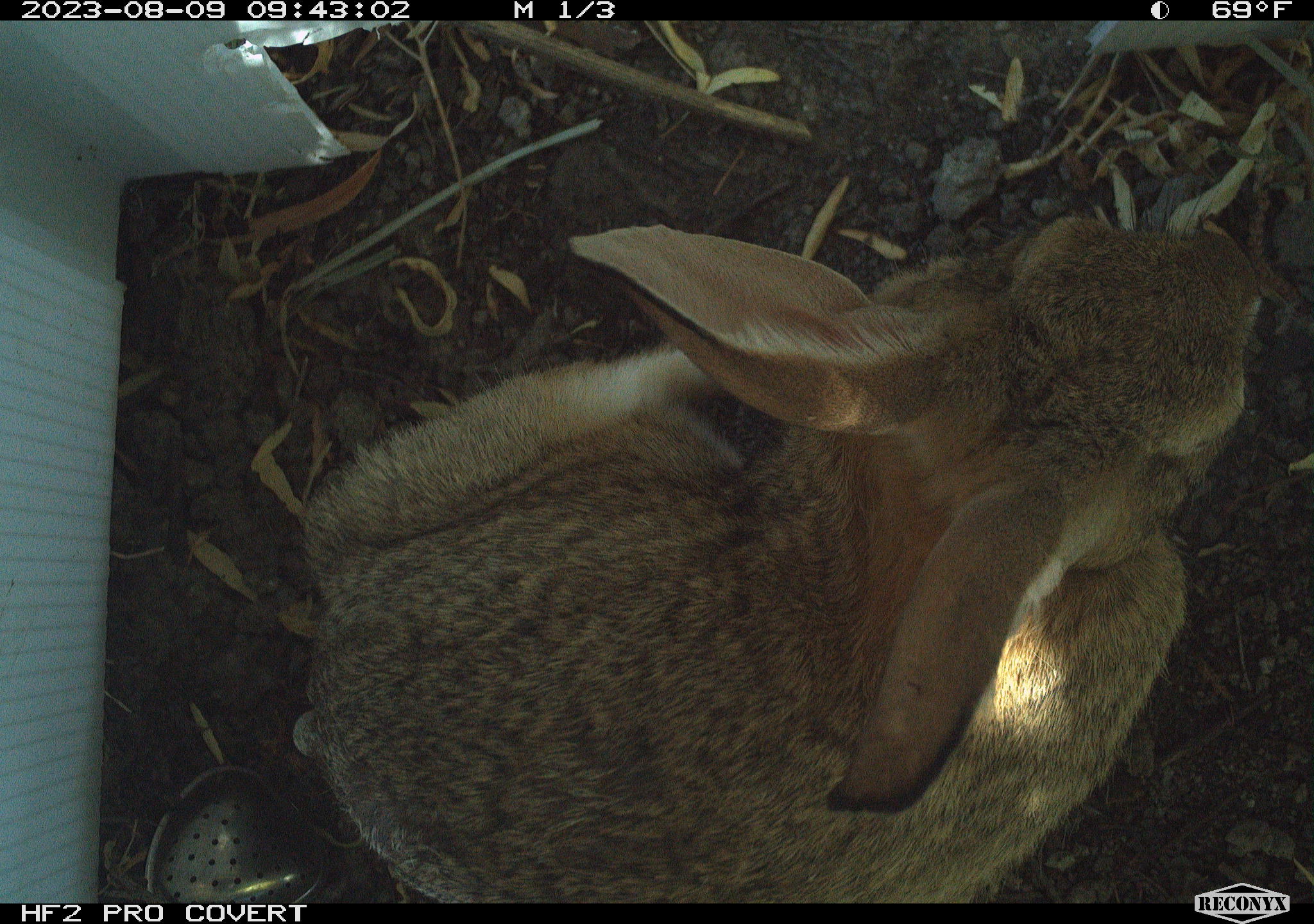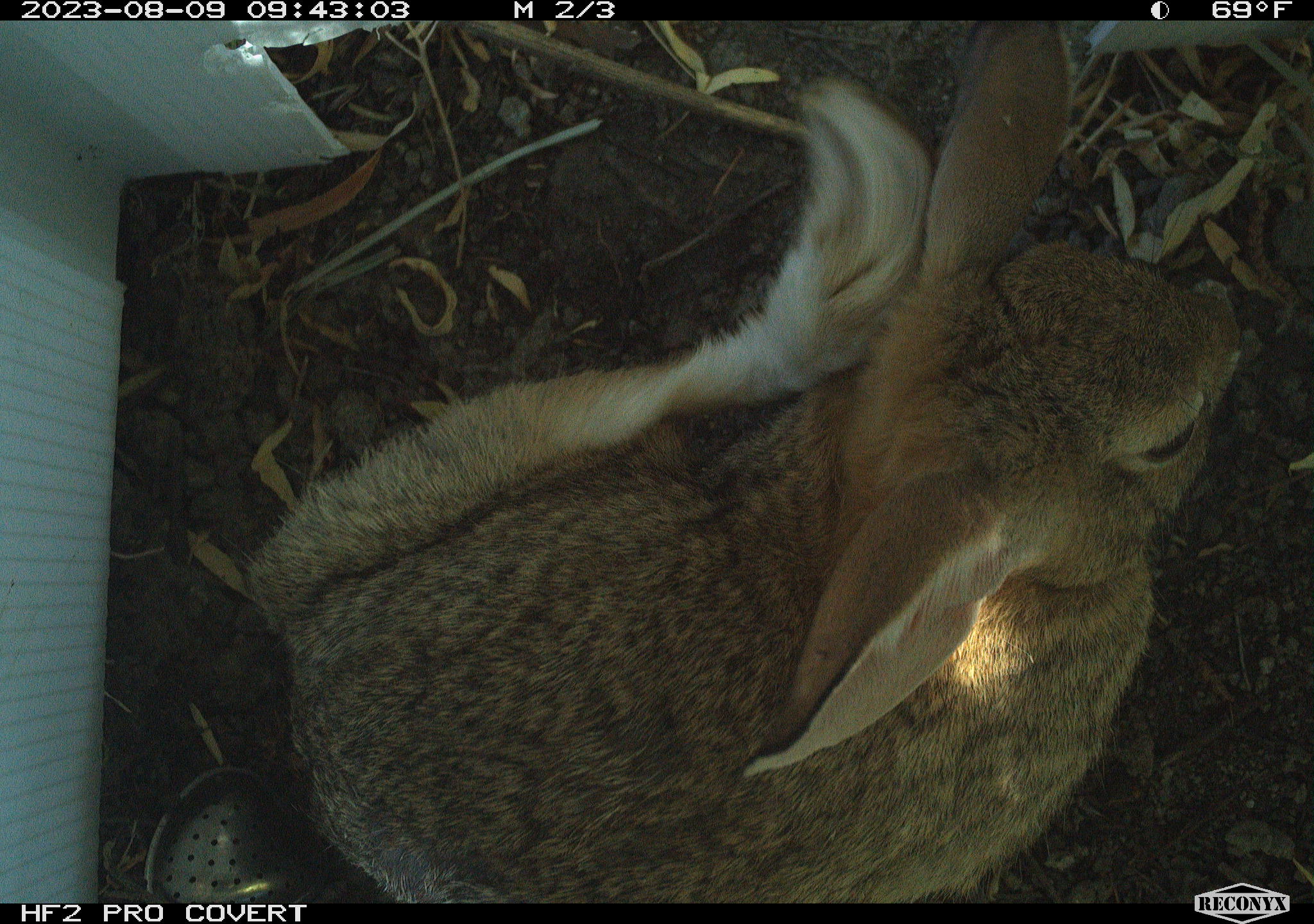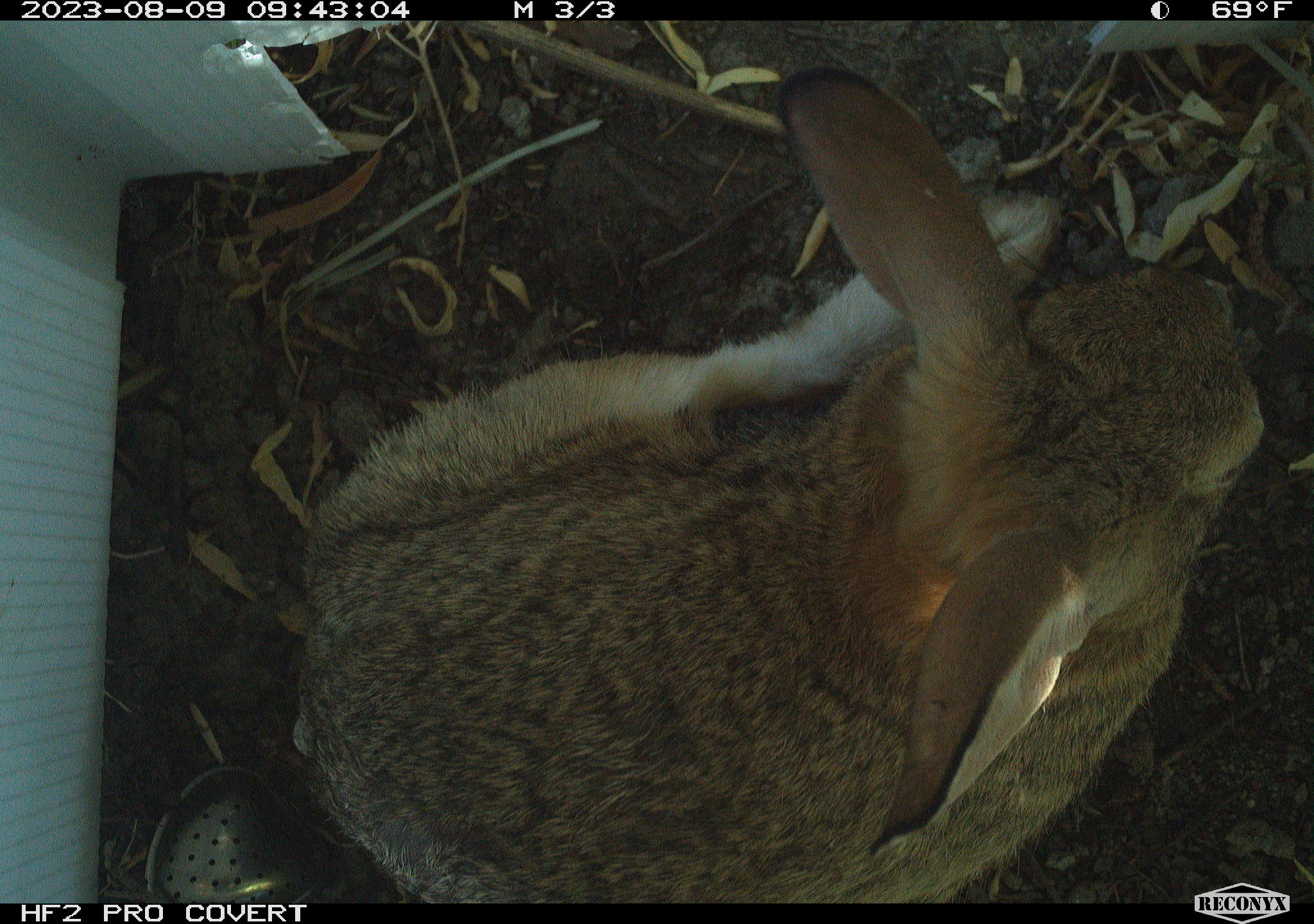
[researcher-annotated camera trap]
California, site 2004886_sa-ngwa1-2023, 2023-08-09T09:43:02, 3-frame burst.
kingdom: Animalia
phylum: Chordata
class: Mammalia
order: Lagomorpha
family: Leporidae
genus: Sylvilagus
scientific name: Sylvilagus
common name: cottontail rabbits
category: sylvilagus species